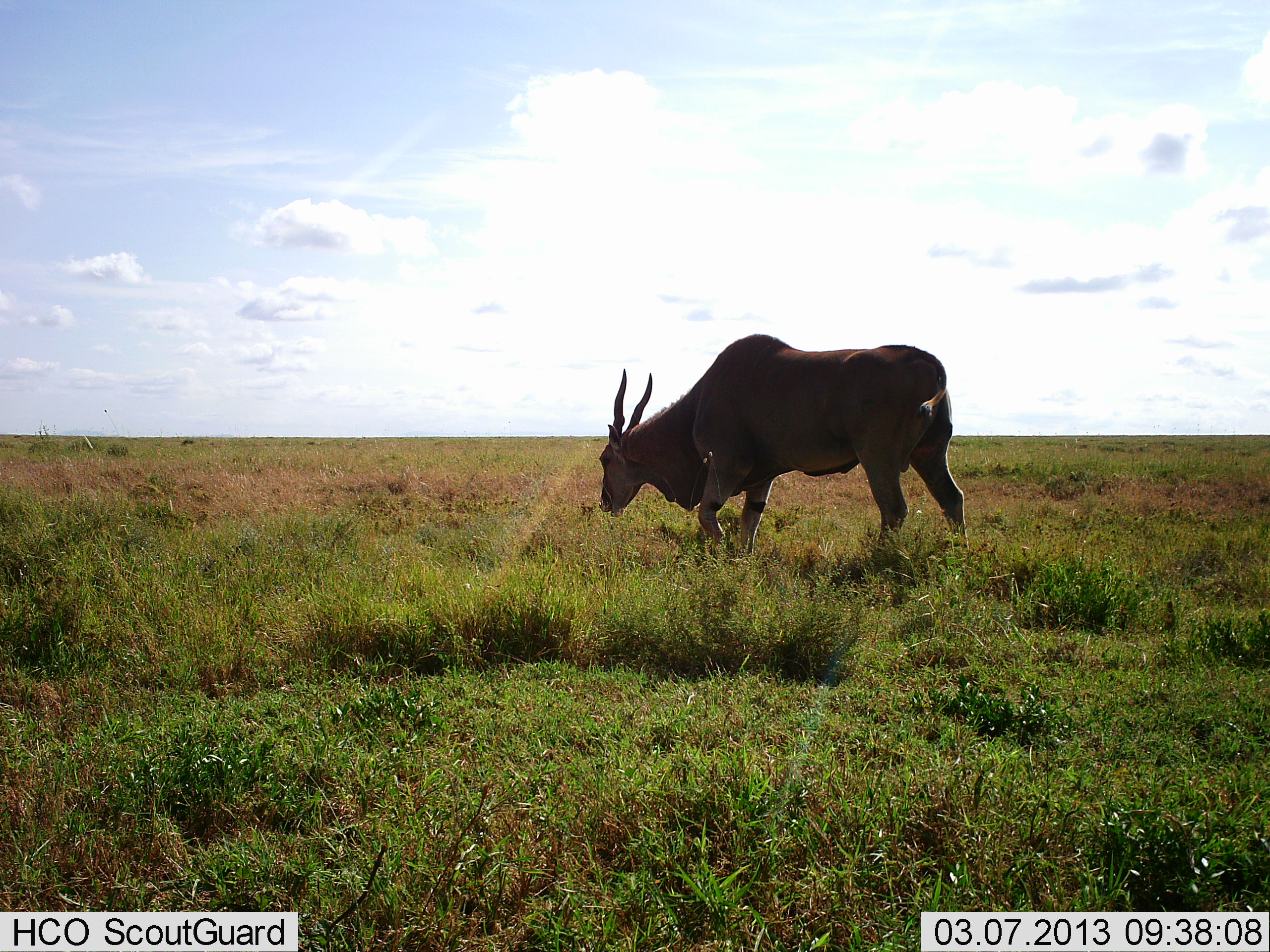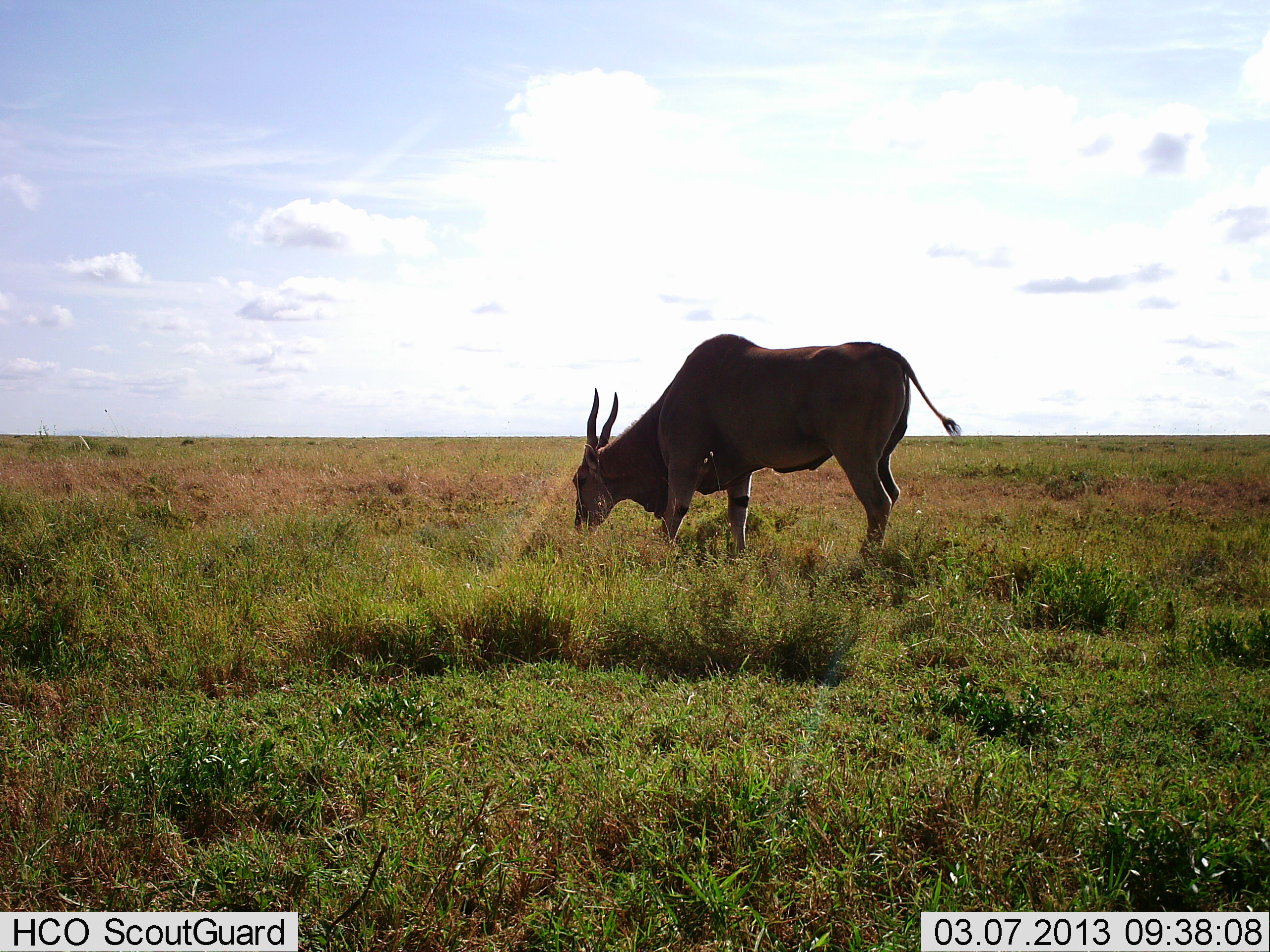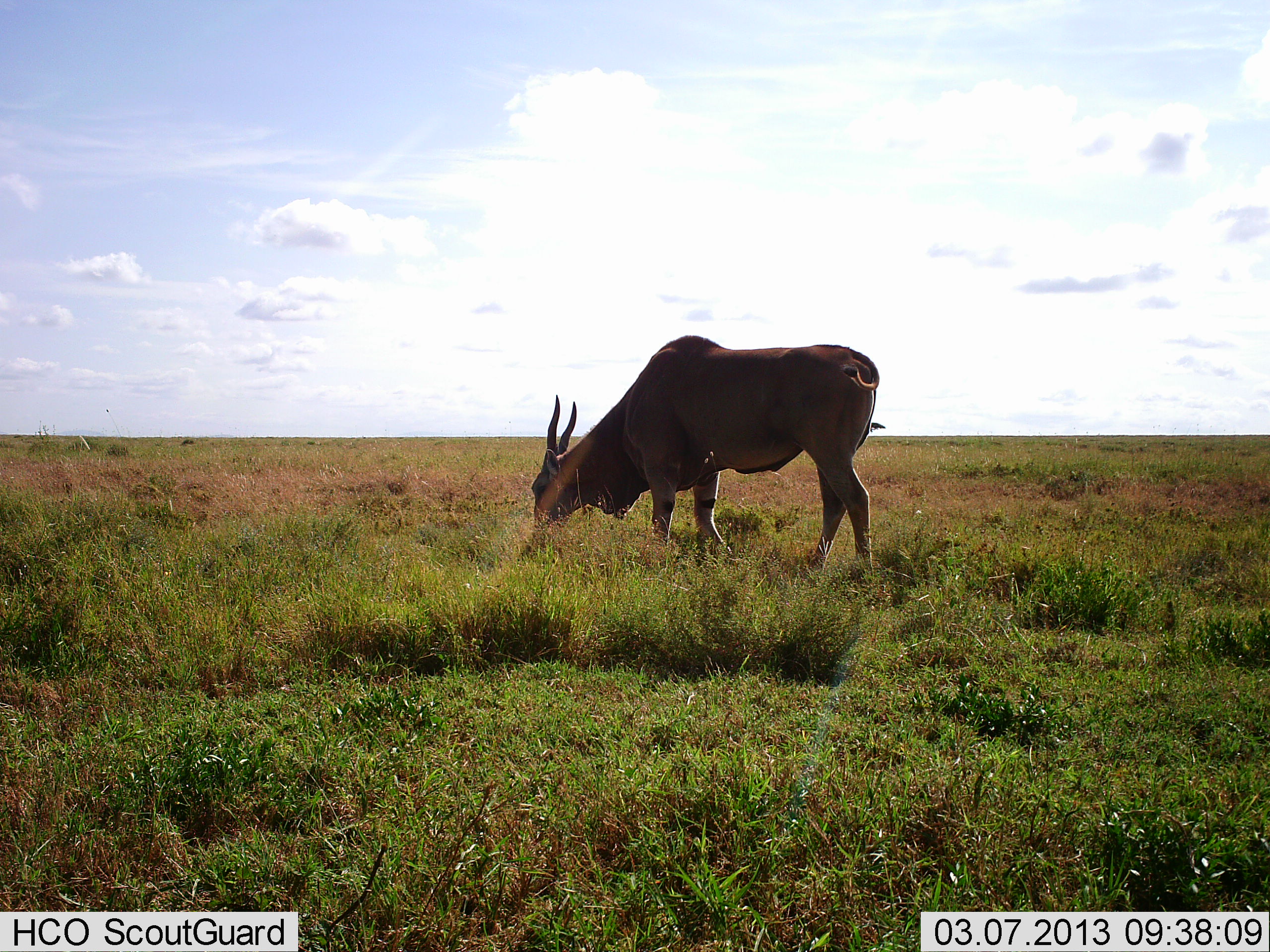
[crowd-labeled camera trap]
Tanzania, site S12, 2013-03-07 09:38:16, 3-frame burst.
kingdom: Animalia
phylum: Chordata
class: Mammalia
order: Artiodactyla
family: Bovidae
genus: Tragelaphus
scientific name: Tragelaphus oryx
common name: eland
Eland (Tragelaphus oryx), count 1. Behavior (volunteer vote fractions): standing 5%, resting 0%, moving 16%, interacting 0%. Young present (vote fraction): 0%. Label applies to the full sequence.